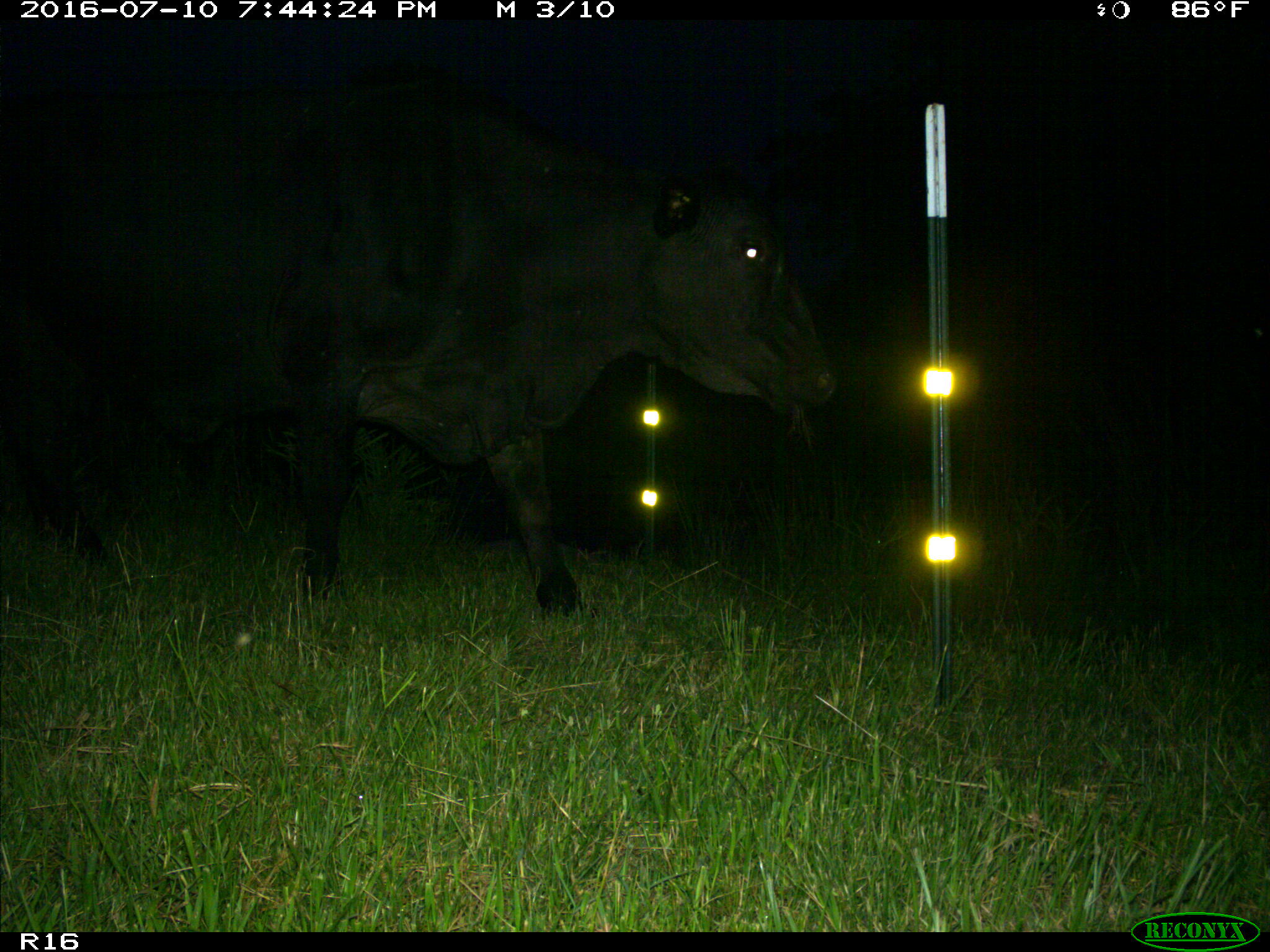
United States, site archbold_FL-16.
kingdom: Animalia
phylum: Chordata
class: Mammalia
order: Artiodactyla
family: Bovidae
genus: Bos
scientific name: Bos taurus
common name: domestic cow